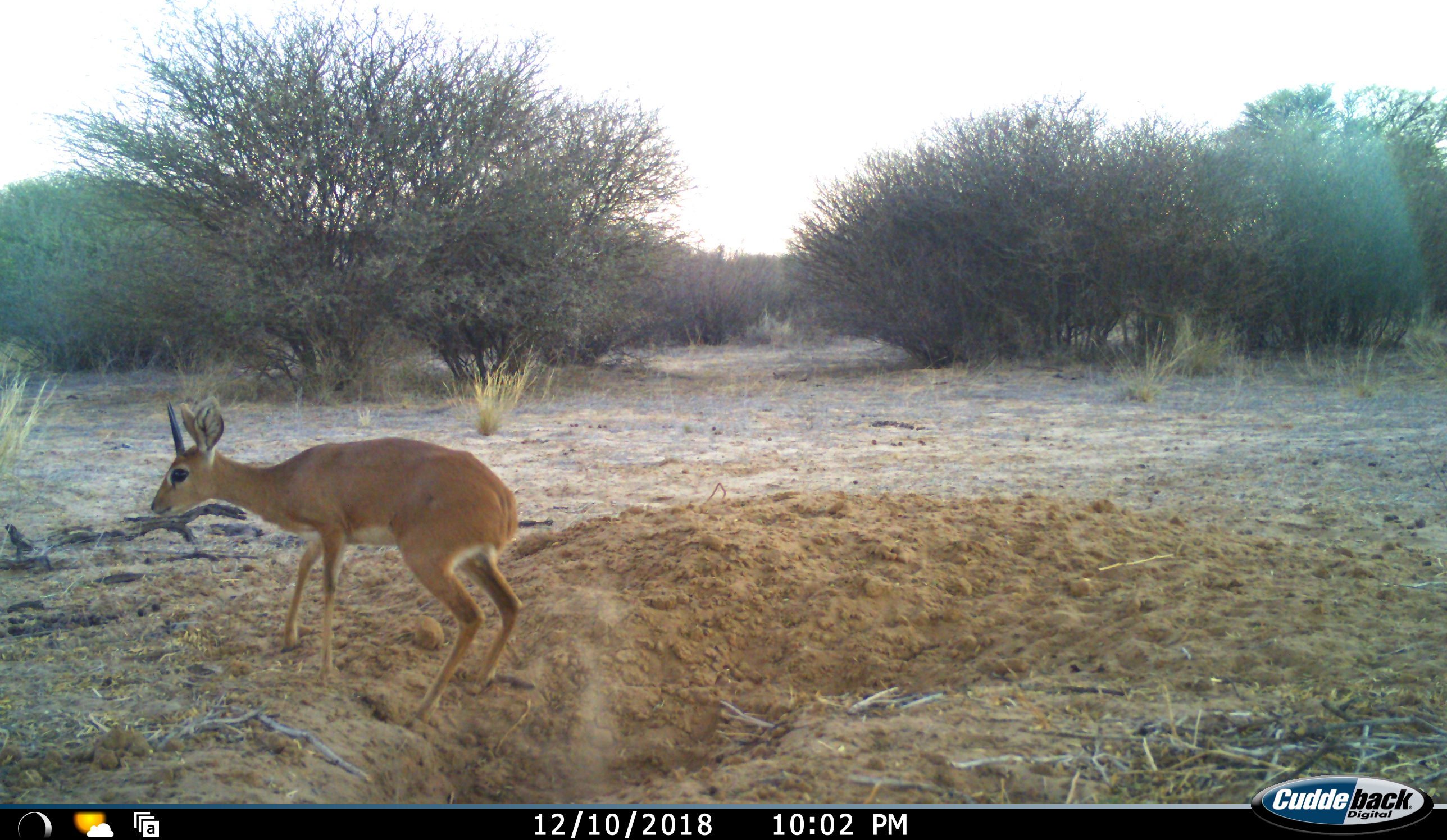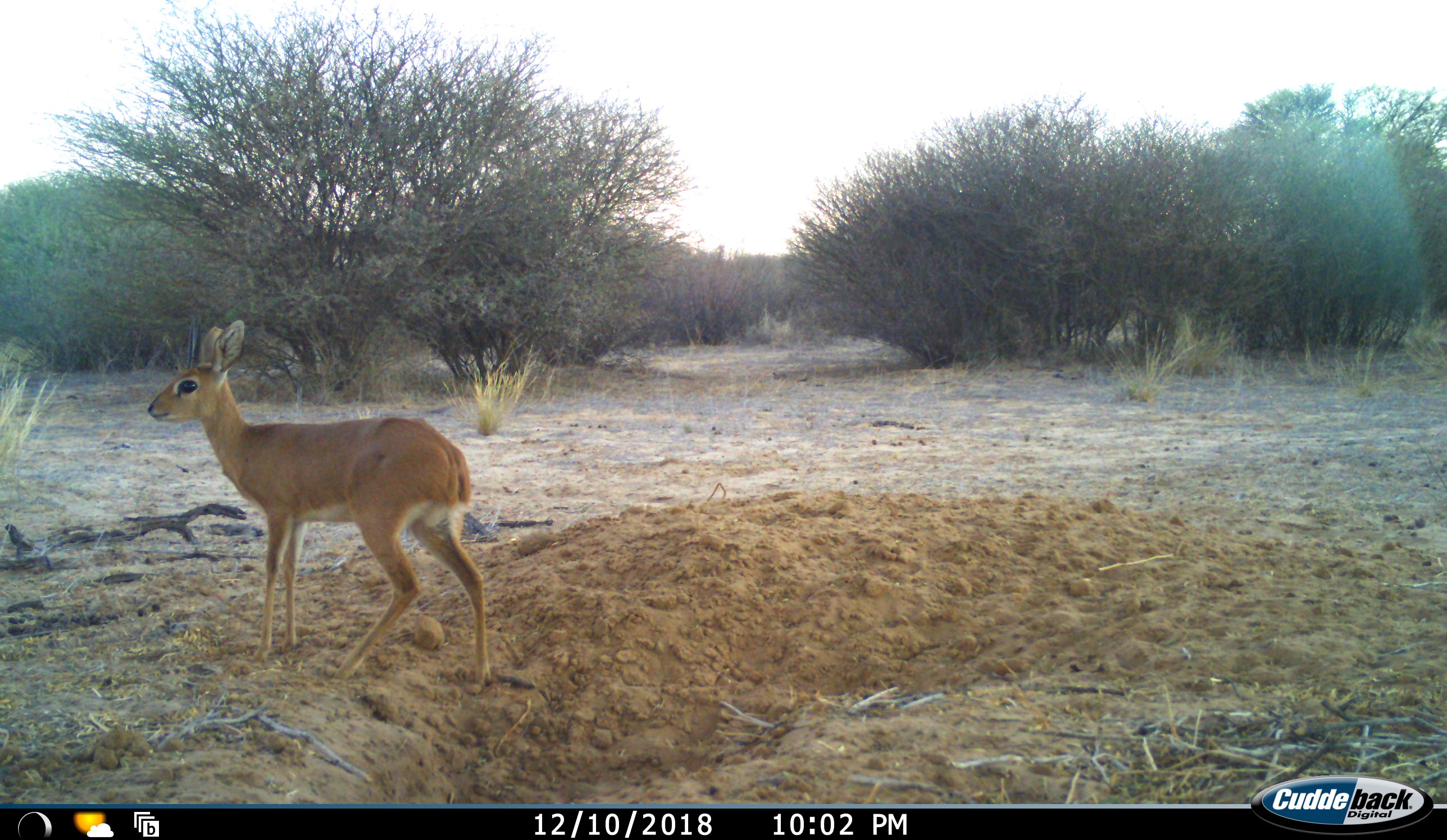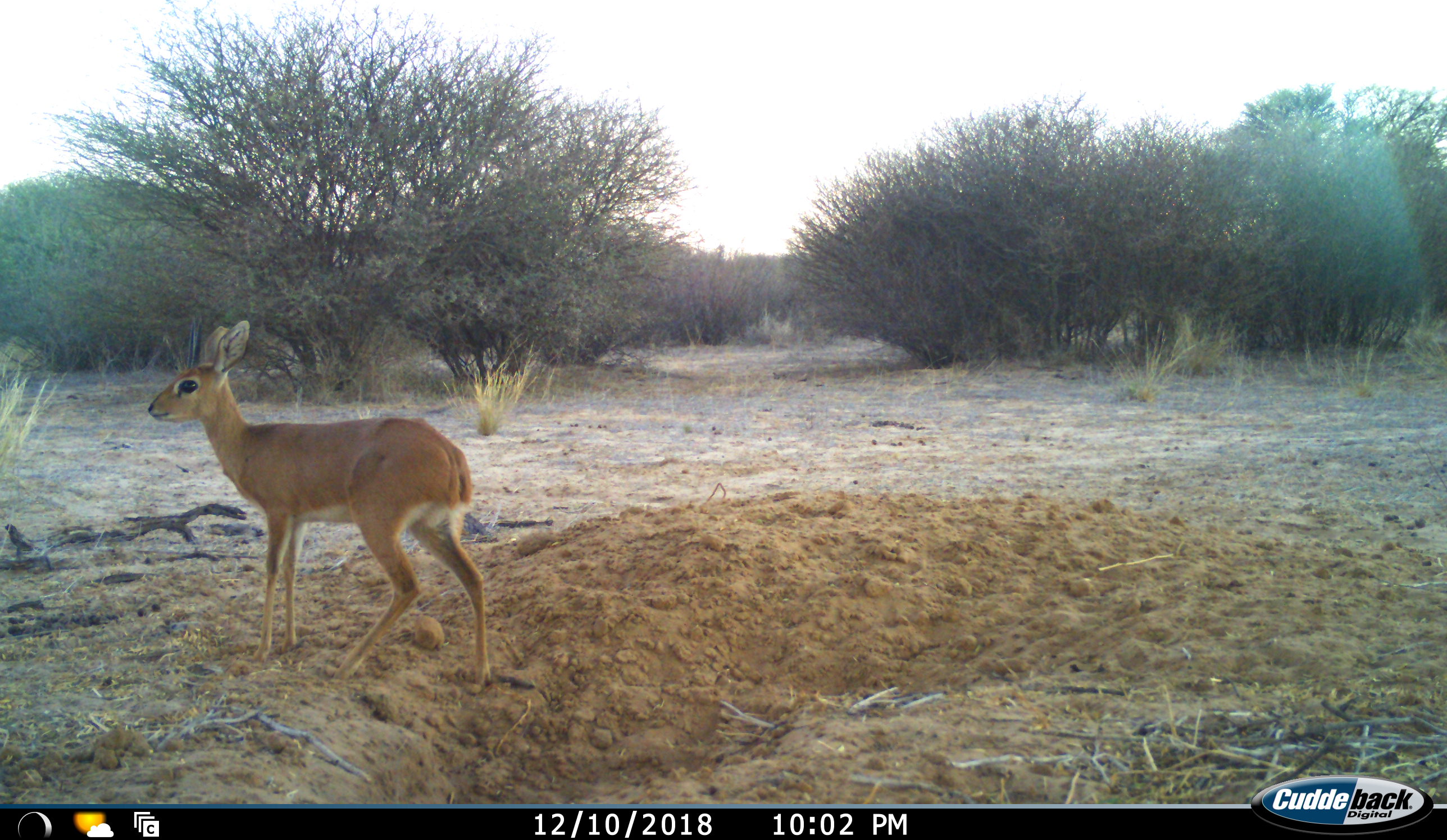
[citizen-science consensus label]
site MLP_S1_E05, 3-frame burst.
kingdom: Animalia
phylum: Chordata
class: Mammalia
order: Artiodactyla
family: Bovidae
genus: Raphicerus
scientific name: Raphicerus campestris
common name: steenbok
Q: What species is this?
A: Steenbok (Raphicerus campestris).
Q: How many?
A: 1.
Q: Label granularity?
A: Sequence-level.